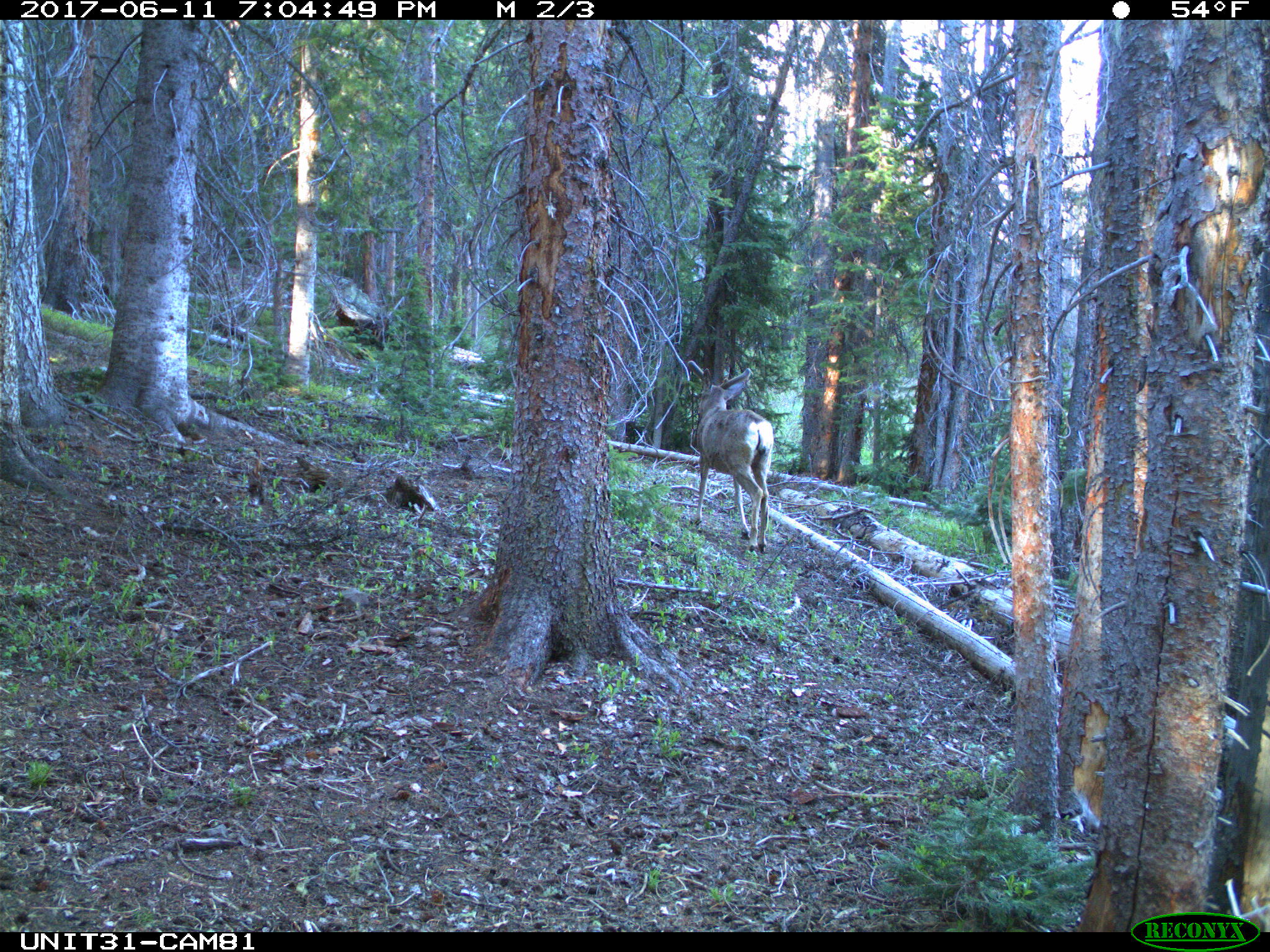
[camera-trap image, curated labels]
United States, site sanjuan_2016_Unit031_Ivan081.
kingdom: Animalia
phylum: Chordata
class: Mammalia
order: Artiodactyla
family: Cervidae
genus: Odocoileus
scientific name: Odocoileus hemionus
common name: mule deer